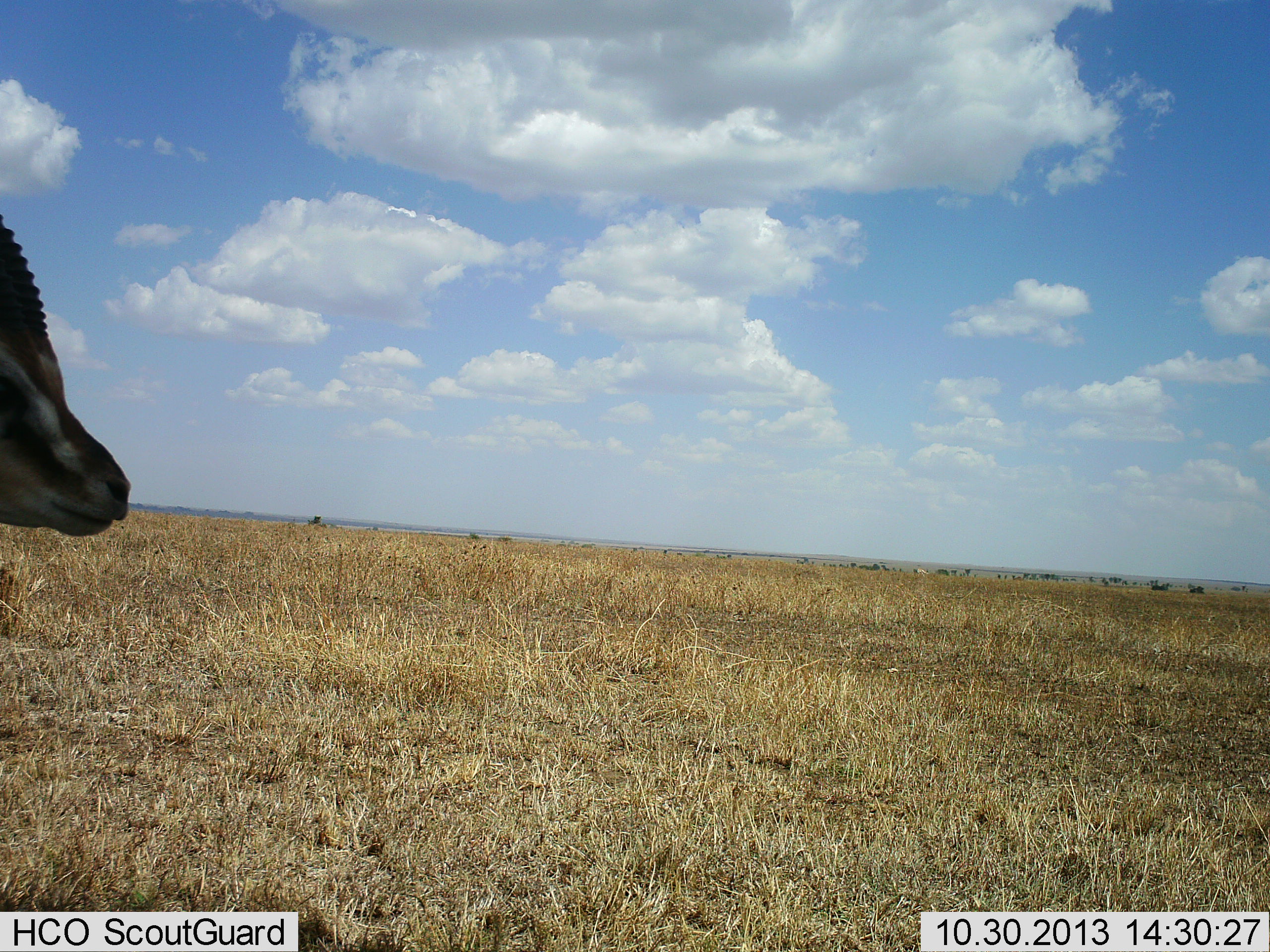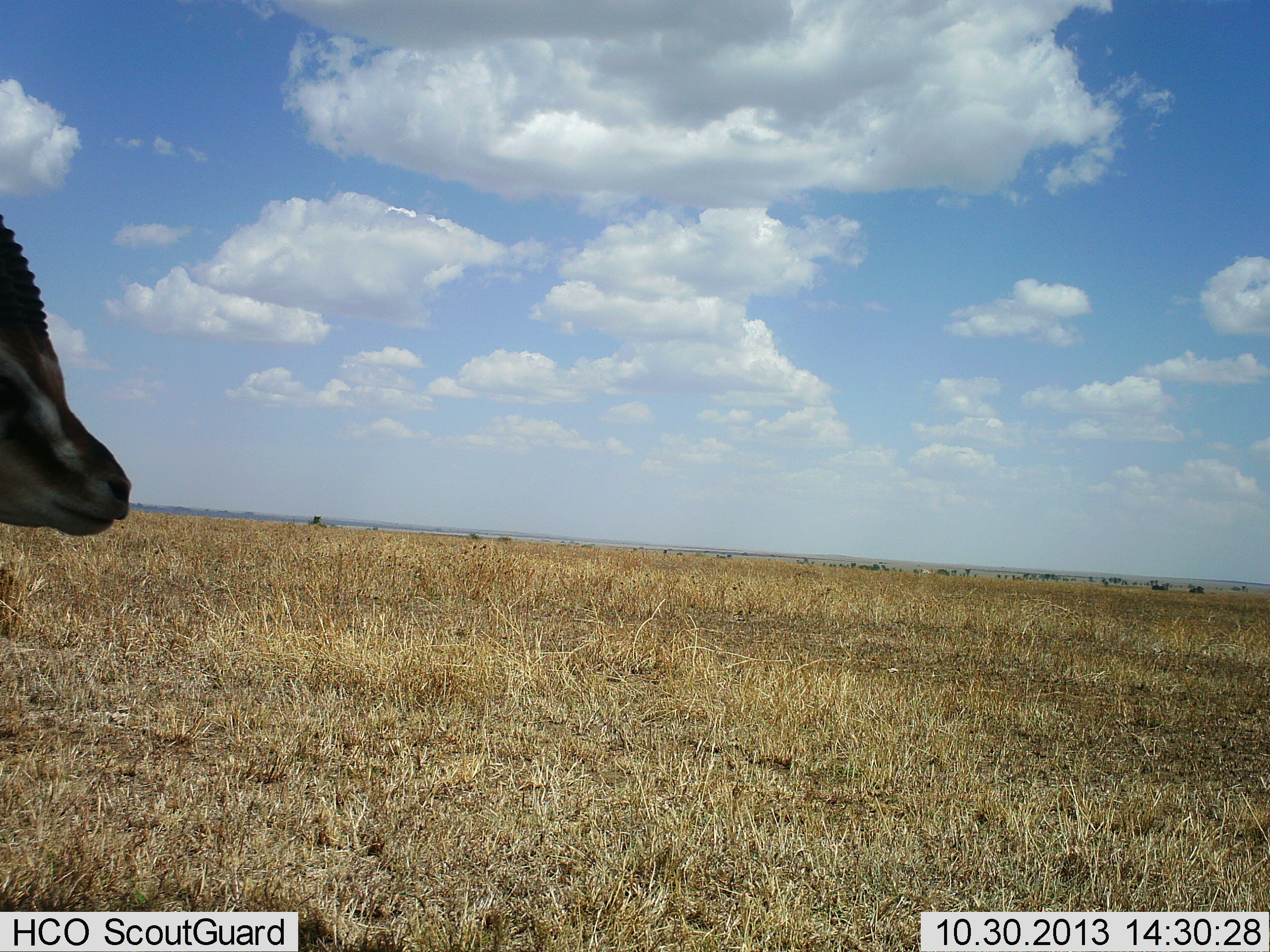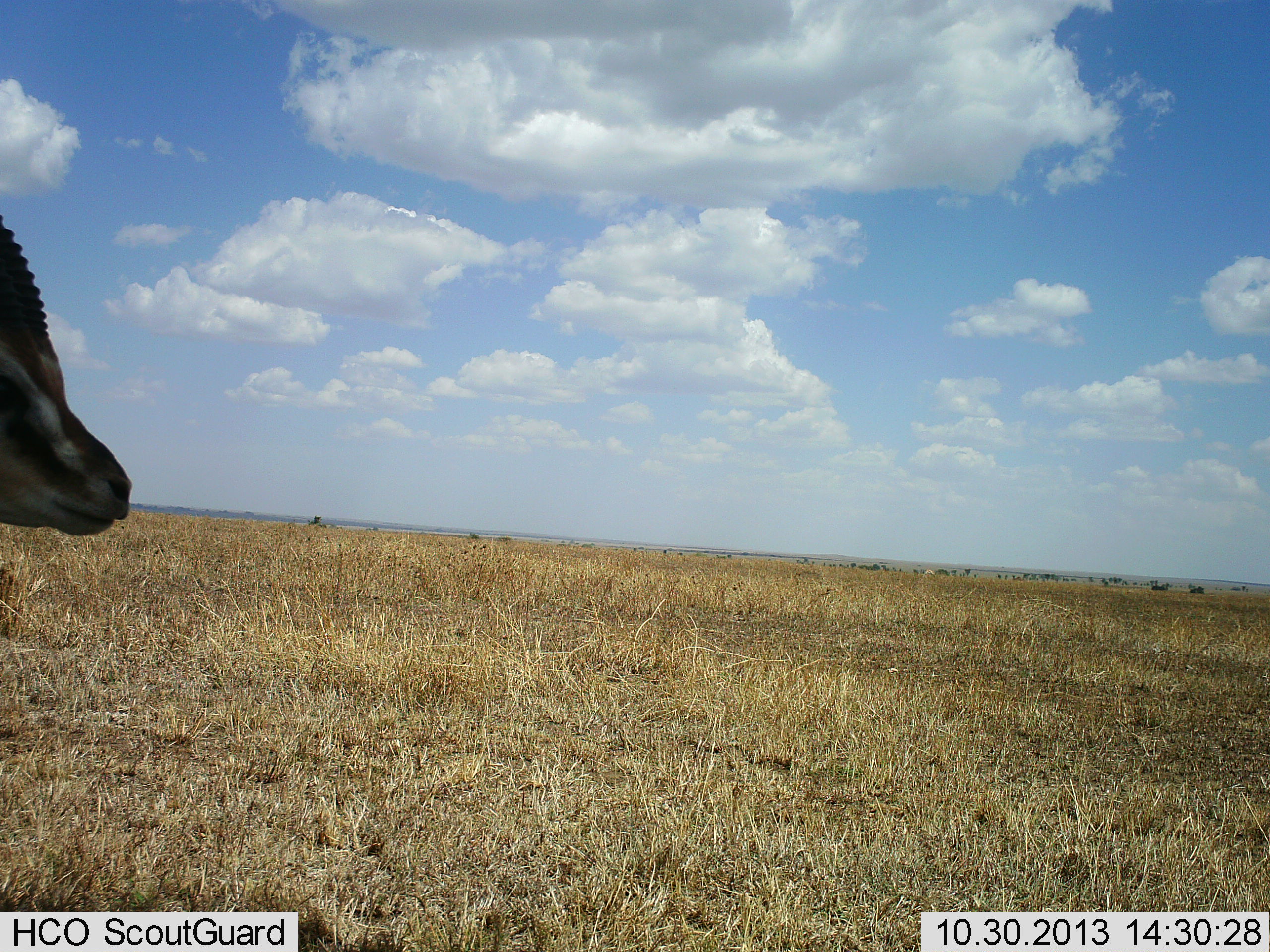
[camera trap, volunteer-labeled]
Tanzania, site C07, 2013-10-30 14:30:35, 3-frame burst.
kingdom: Animalia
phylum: Chordata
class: Mammalia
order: Artiodactyla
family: Bovidae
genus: Eudorcas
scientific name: Eudorcas thomsonii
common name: thomson's gazelle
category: gazellethomsons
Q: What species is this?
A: Gazellethomsons (thomson's gazelle) (Eudorcas thomsonii).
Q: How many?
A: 1.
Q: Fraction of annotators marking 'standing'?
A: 90%.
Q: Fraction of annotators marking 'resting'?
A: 0%.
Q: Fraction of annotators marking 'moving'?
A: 20%.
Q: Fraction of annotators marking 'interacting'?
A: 0%.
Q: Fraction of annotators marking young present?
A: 0%.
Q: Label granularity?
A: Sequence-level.